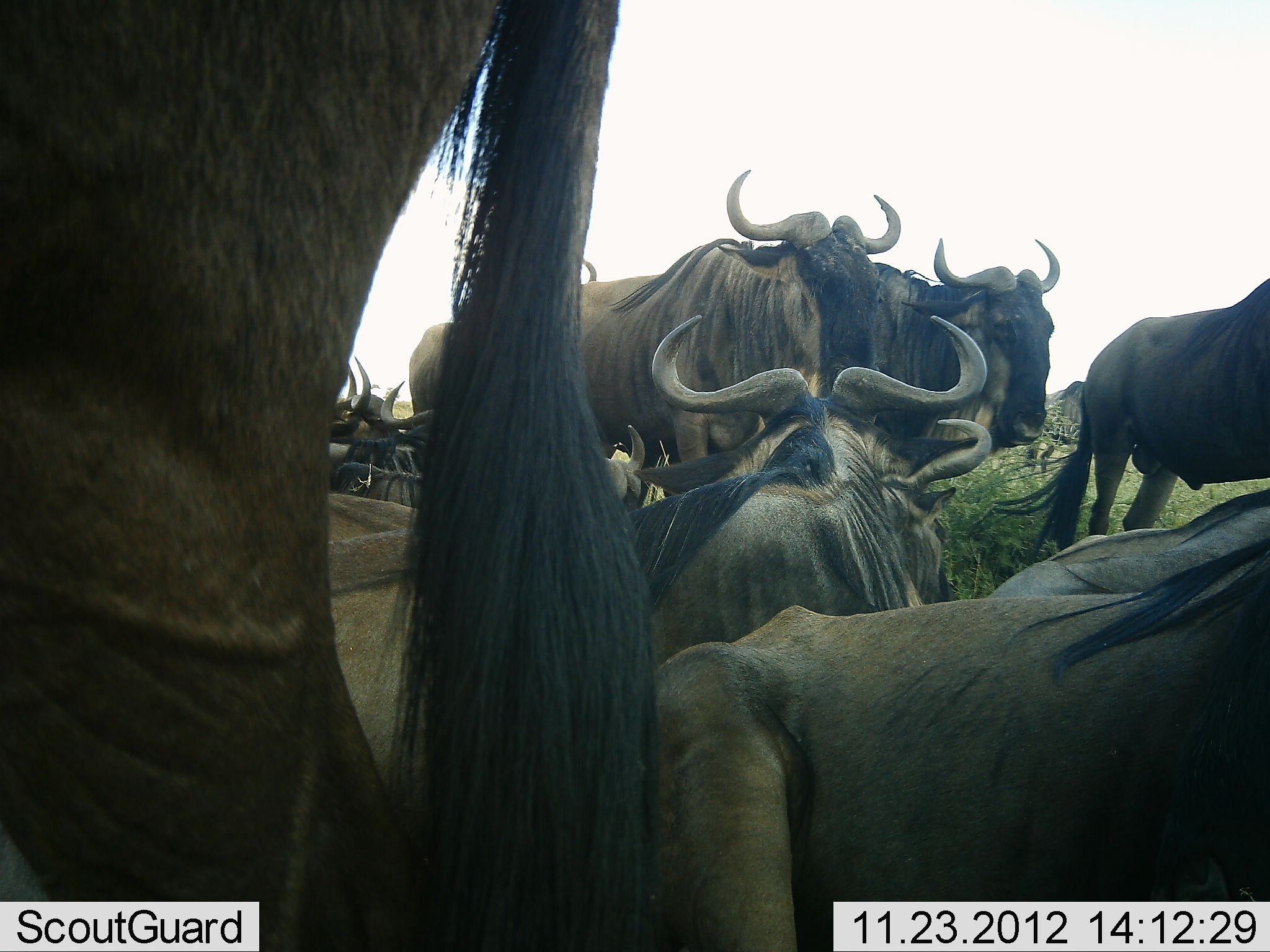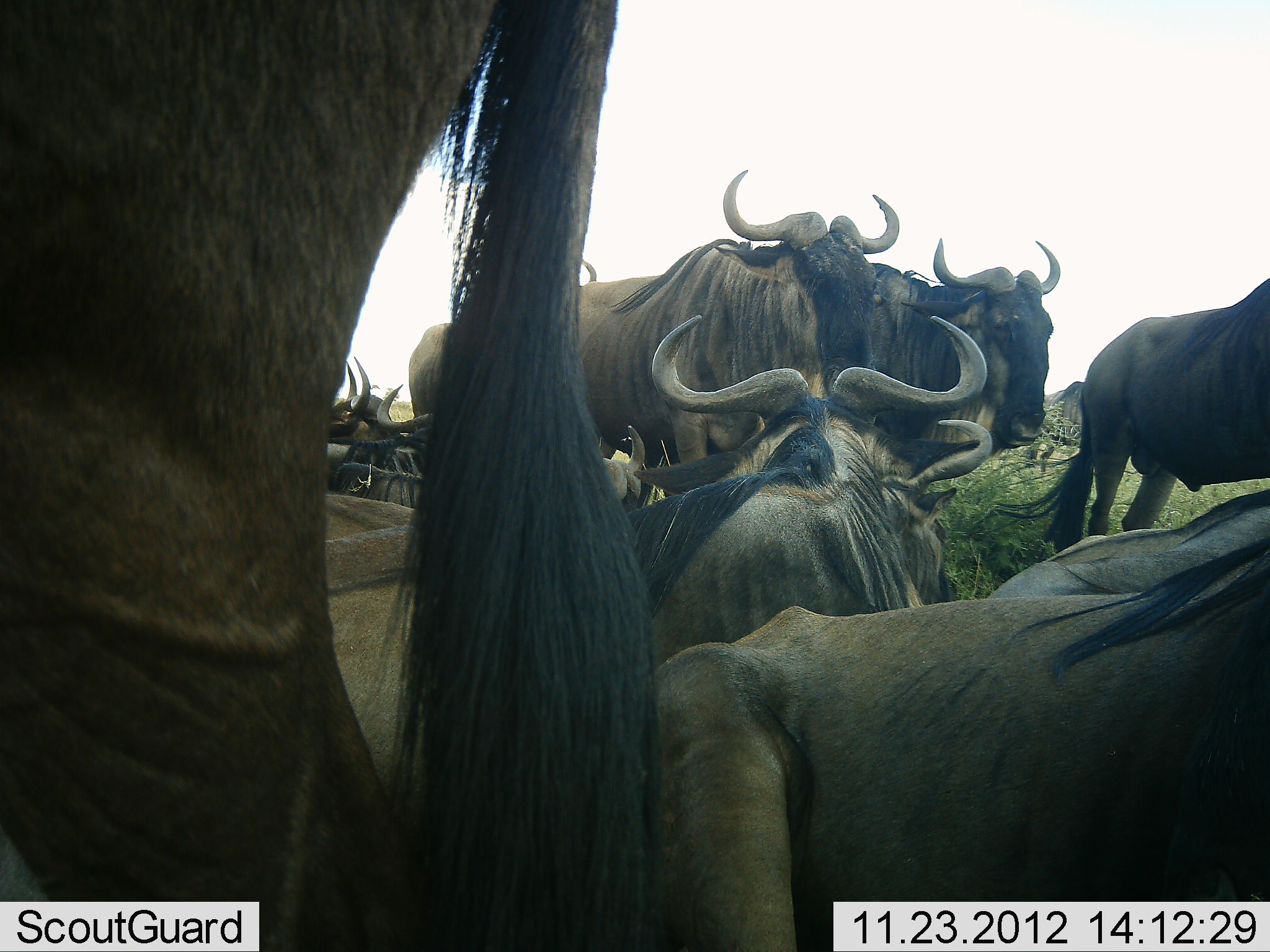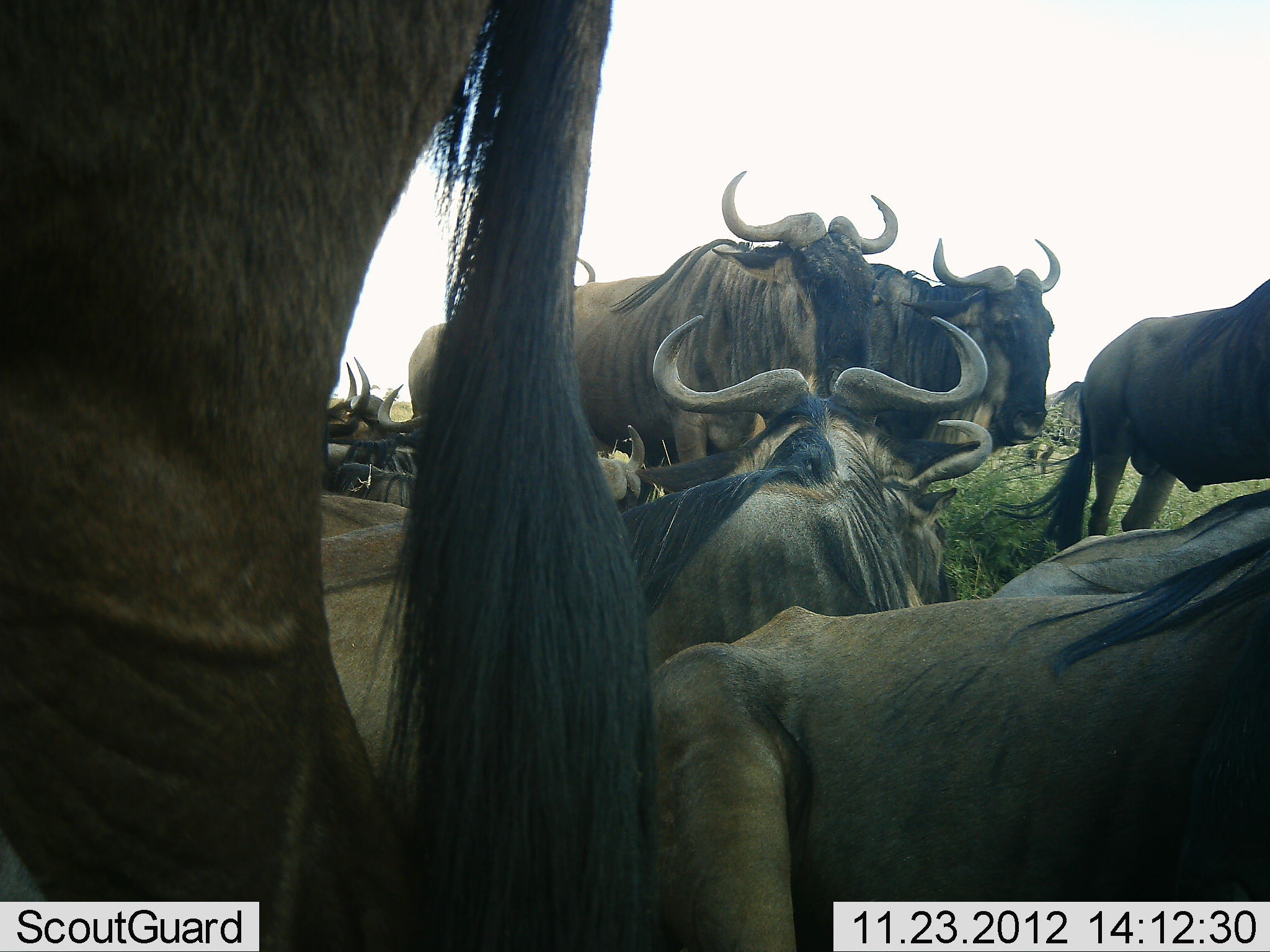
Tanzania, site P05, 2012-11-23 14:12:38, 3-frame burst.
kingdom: Animalia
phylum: Chordata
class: Mammalia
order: Artiodactyla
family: Bovidae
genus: Connochaetes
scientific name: Connochaetes taurinus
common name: blue wildebeest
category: wildebeest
Wildebeest (blue wildebeest) (Connochaetes taurinus), count 11-50. Behavior (volunteer vote fractions): standing 90%, resting 100%, moving 0%, interacting 0%. Young present (vote fraction): 0%. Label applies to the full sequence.